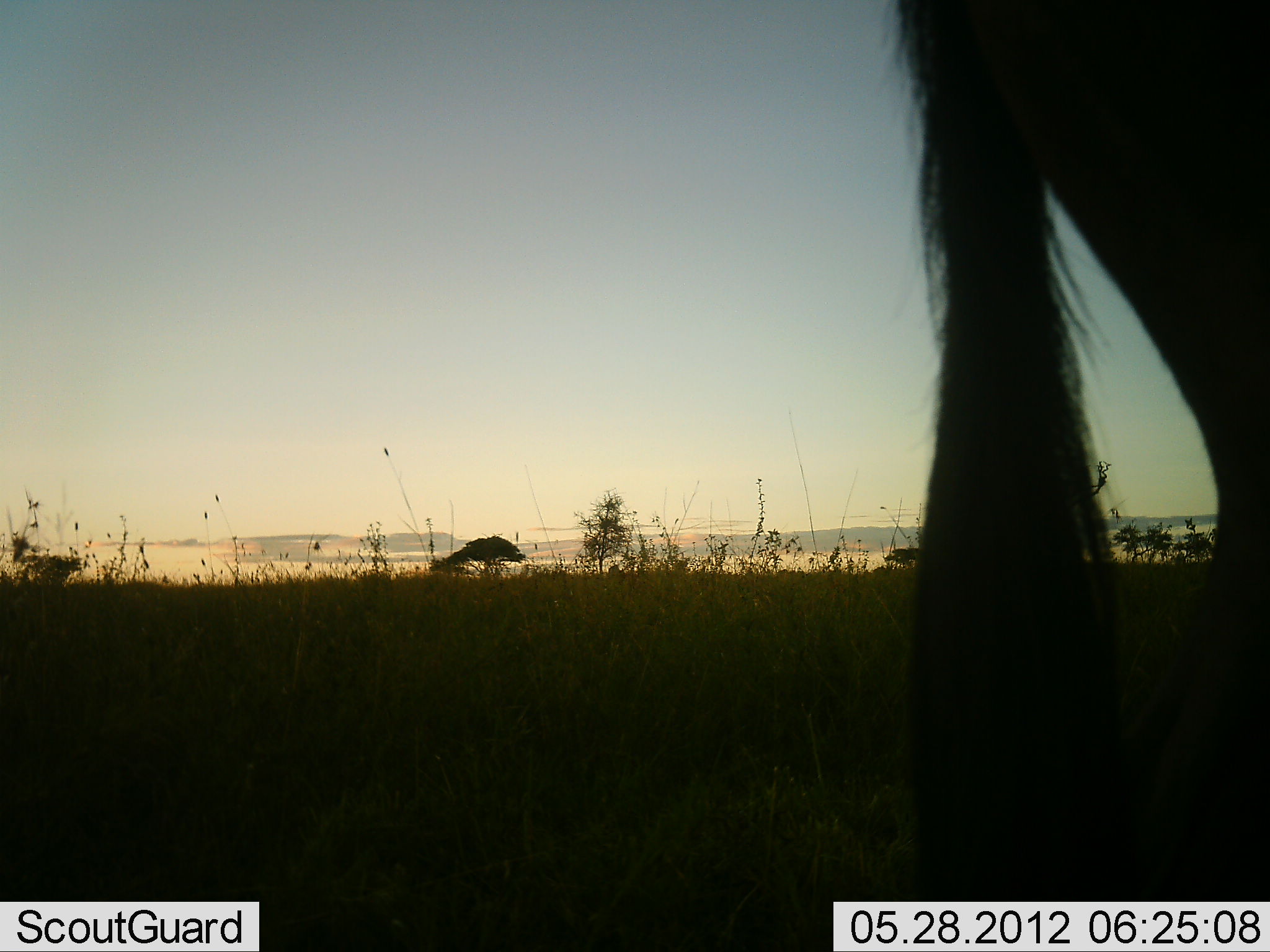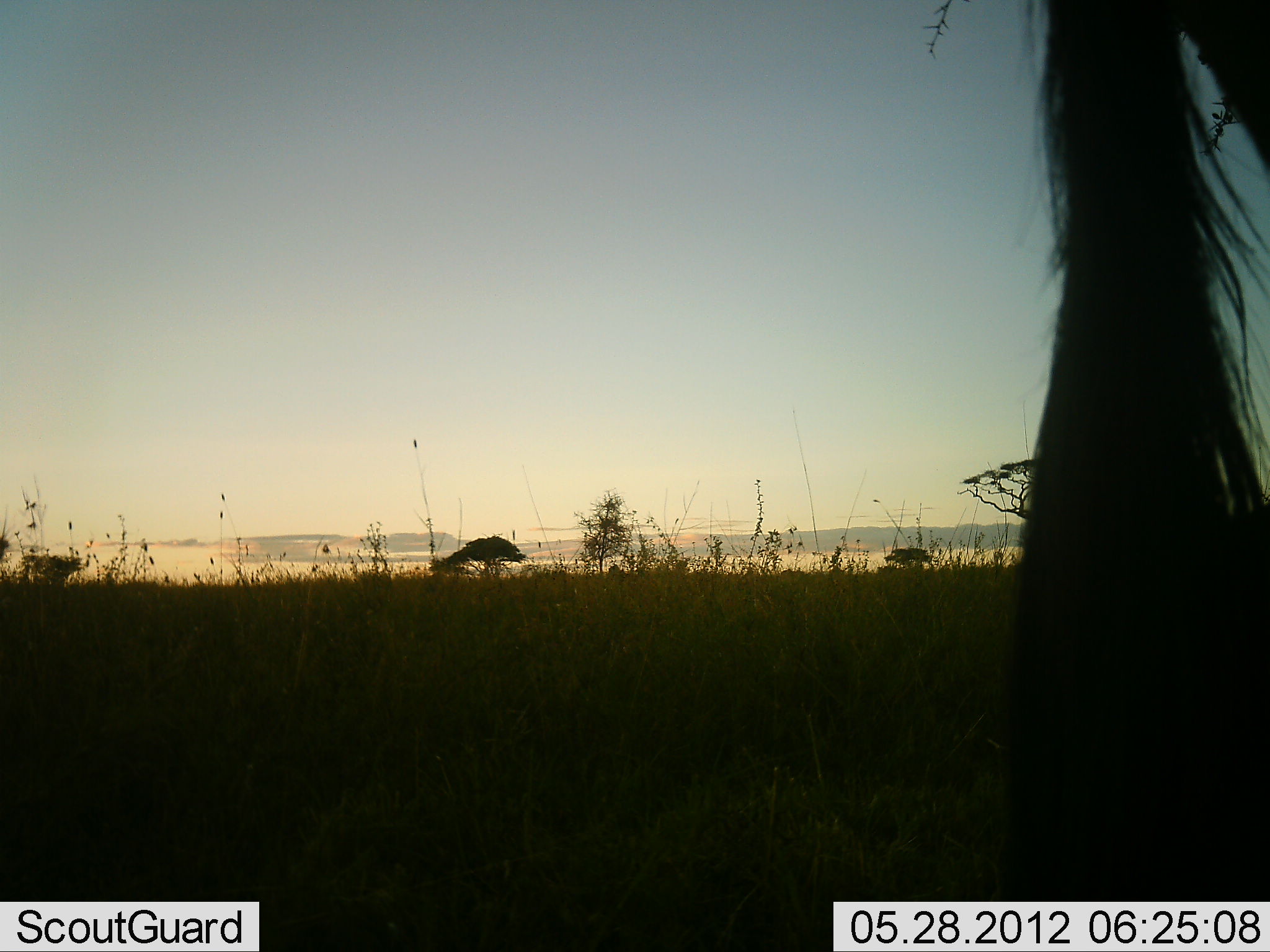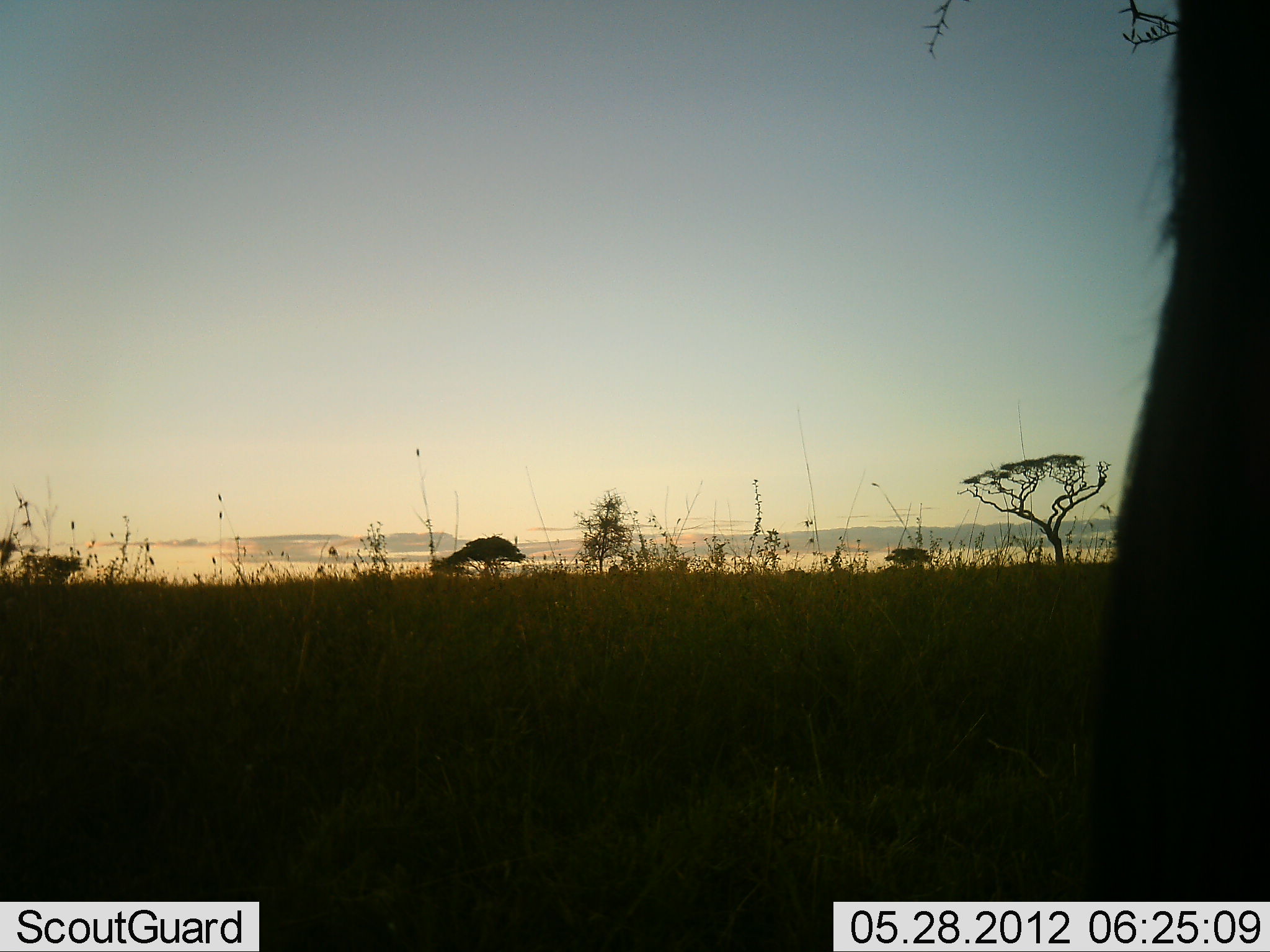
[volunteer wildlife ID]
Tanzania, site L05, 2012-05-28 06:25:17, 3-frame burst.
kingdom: Animalia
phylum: Chordata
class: Mammalia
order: Artiodactyla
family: Bovidae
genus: Connochaetes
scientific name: Connochaetes taurinus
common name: blue wildebeest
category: wildebeest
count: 1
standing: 70%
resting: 0%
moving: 30%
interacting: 0%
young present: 0%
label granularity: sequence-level